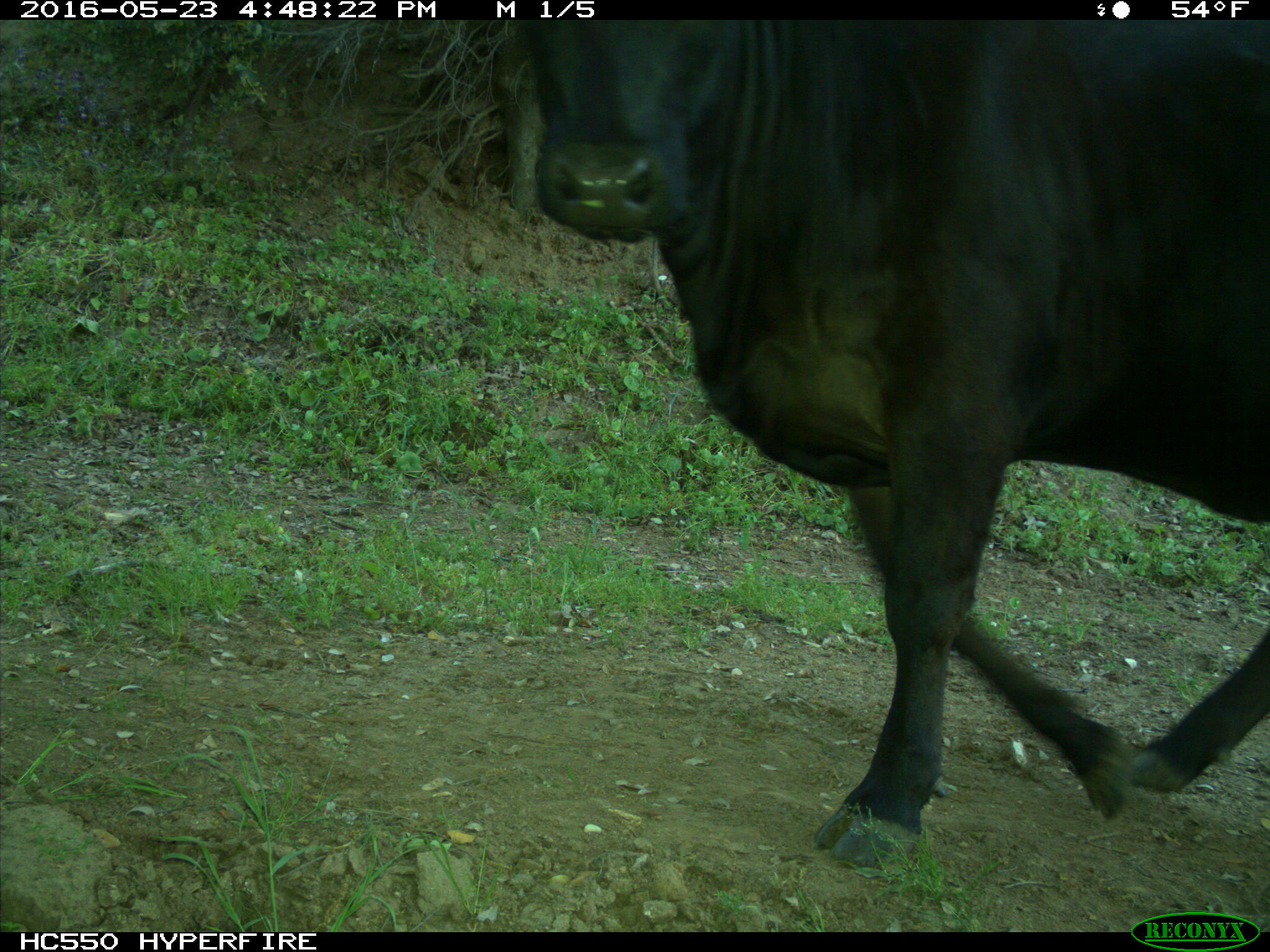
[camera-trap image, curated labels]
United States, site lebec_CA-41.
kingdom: Animalia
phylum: Chordata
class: Mammalia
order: Artiodactyla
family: Bovidae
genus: Bos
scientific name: Bos taurus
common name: domestic cow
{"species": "Bos taurus (domestic cow)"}